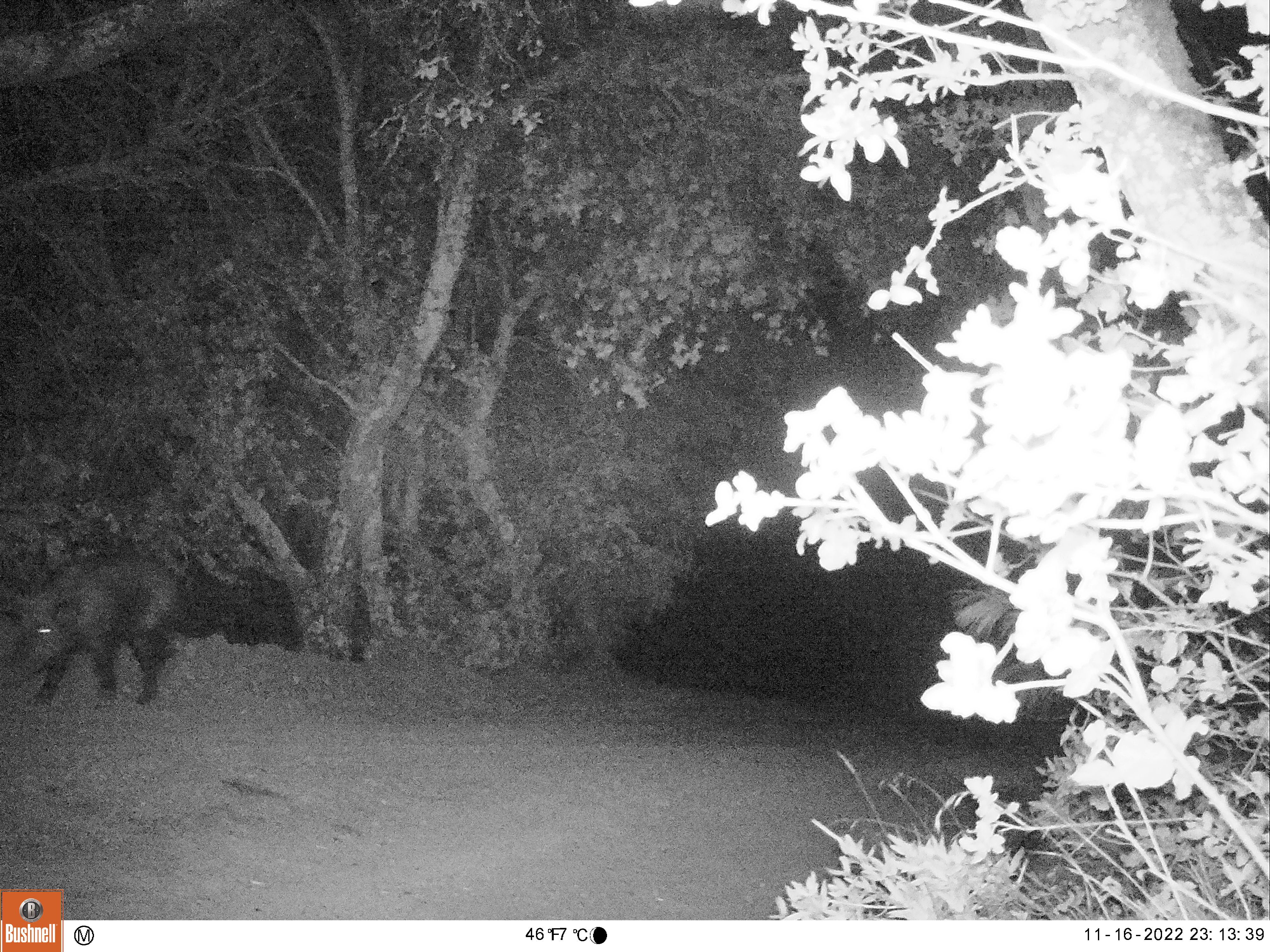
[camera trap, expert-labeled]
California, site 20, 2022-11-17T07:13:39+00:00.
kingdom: Animalia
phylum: Chordata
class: Mammalia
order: Artiodactyla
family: Suidae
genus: Sus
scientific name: Sus scrofa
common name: wild boar